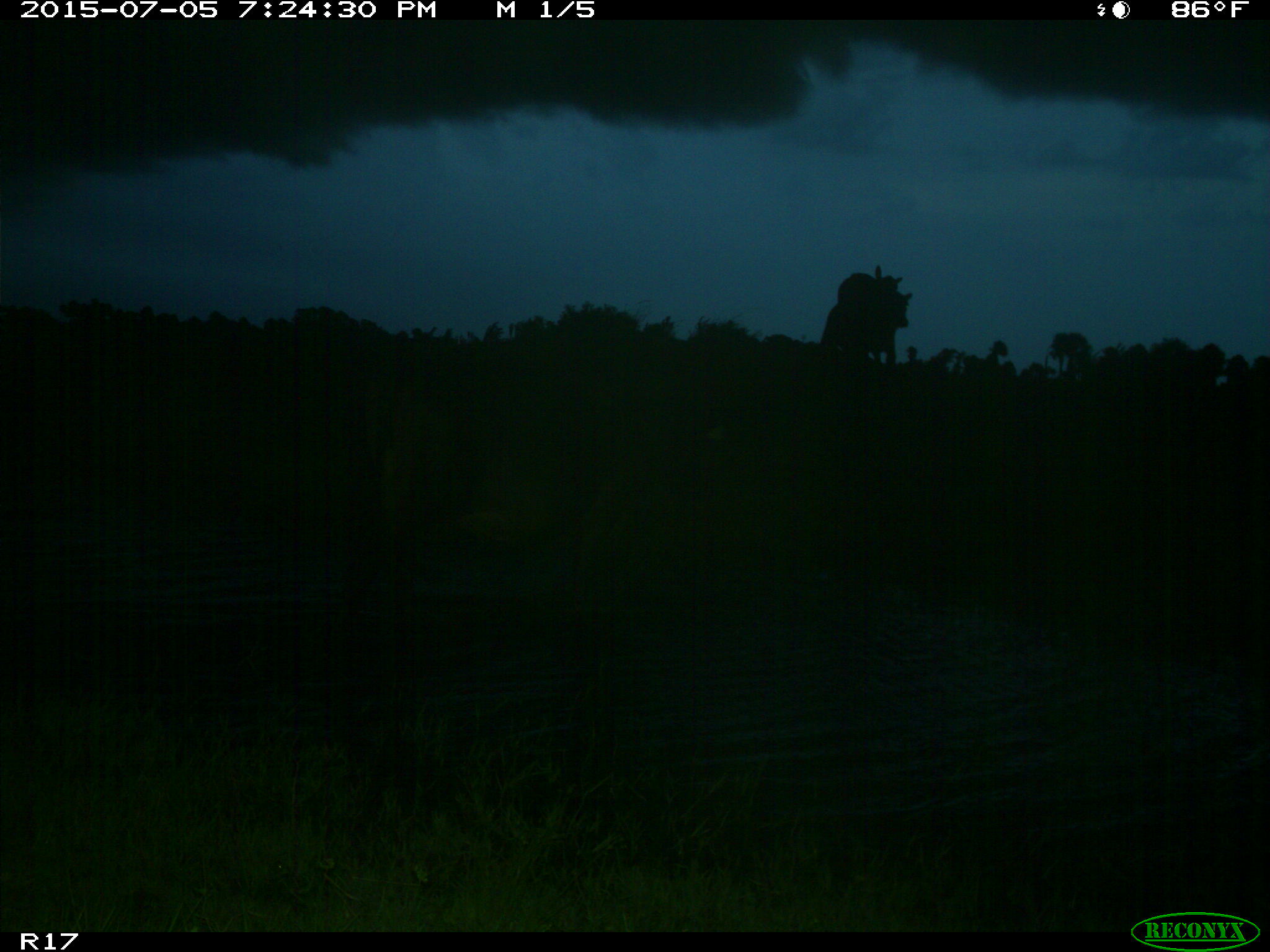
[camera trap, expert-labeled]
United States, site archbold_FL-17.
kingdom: Animalia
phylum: Chordata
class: Mammalia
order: Artiodactyla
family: Bovidae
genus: Bos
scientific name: Bos taurus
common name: domestic cow